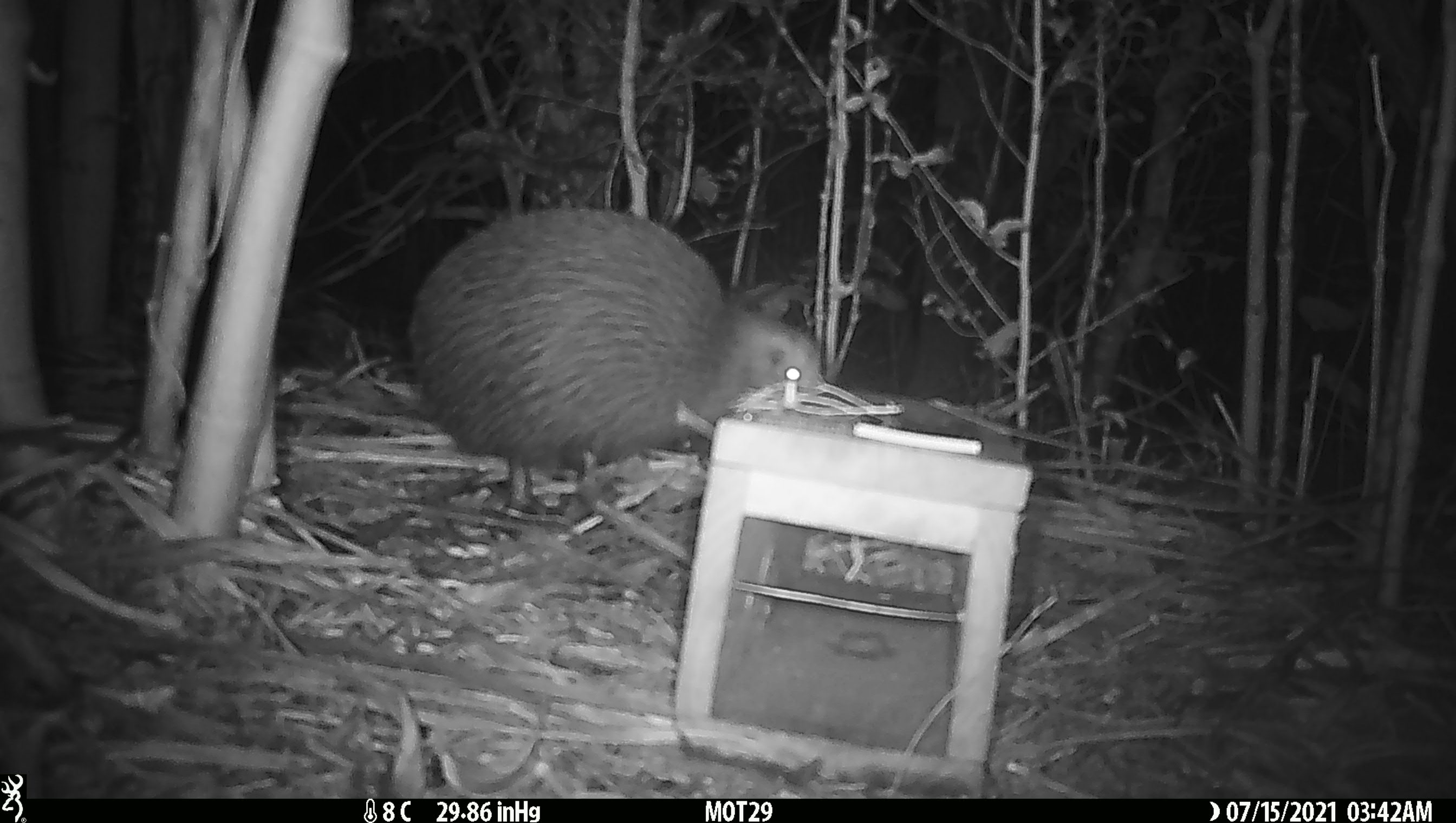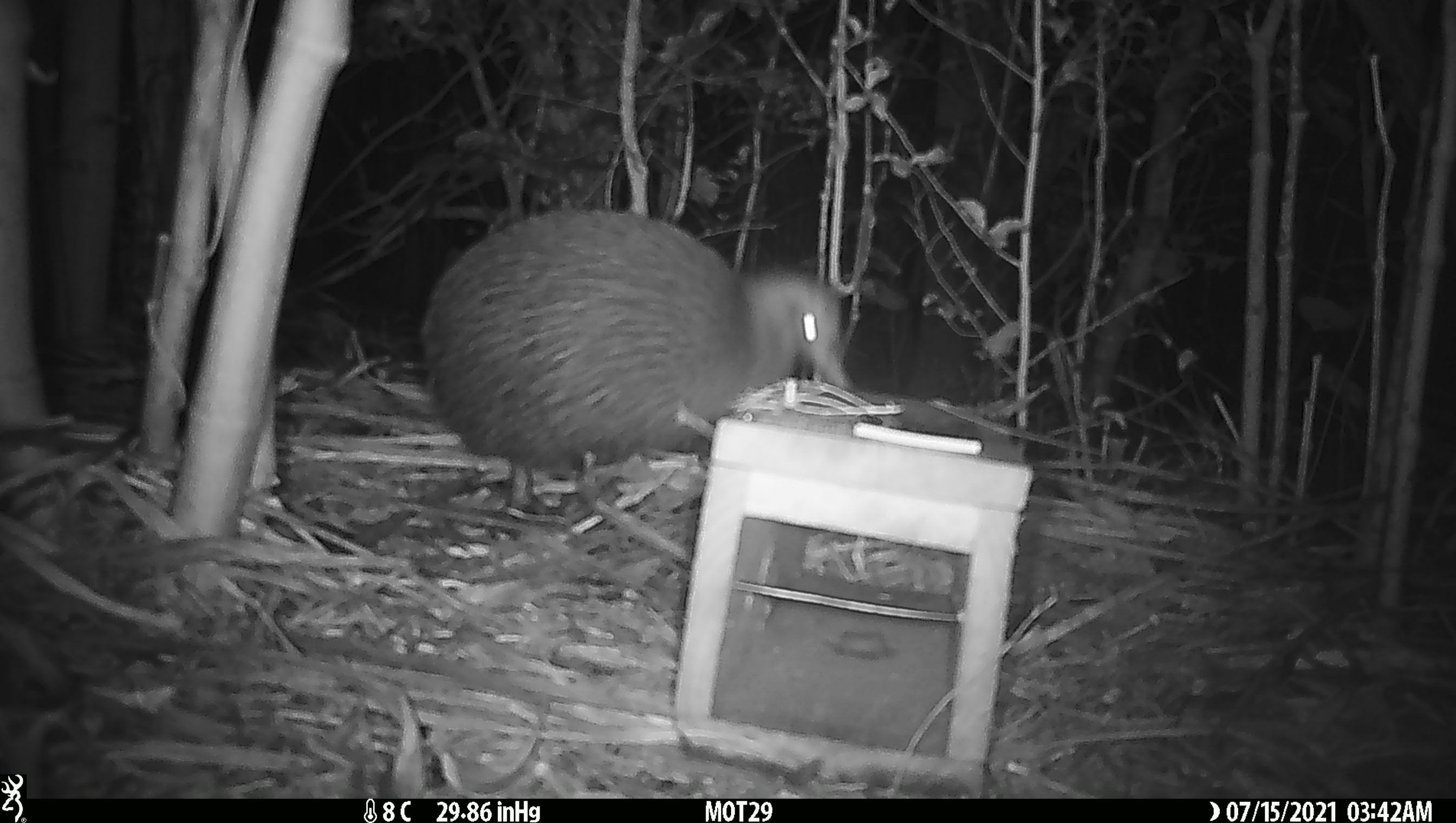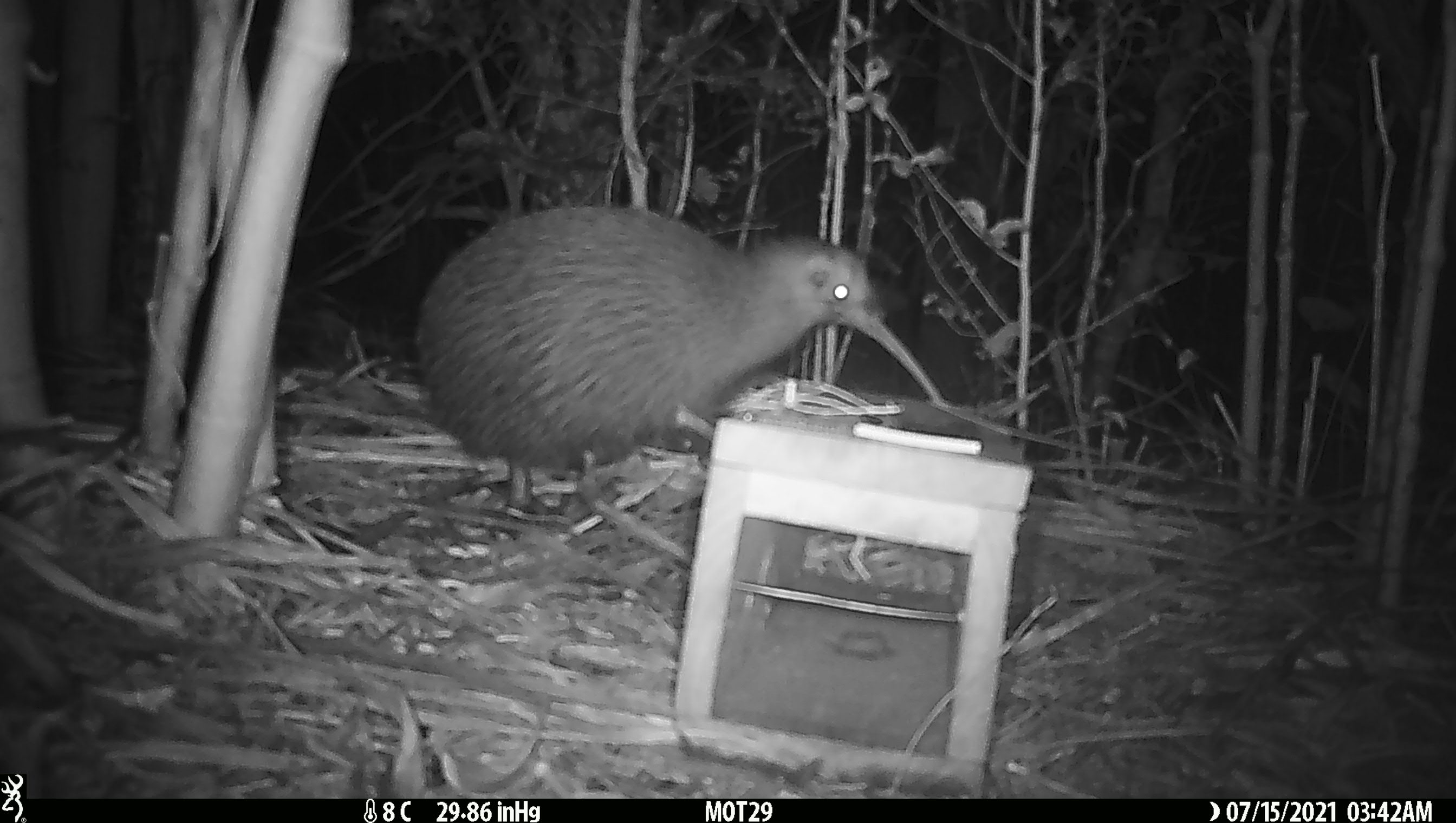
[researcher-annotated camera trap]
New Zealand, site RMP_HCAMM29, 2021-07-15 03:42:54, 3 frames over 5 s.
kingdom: Animalia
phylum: Chordata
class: Aves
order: Apterygiformes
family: Apterygidae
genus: Apteryx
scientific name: Apteryx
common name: kiwi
Kiwi (Apteryx).